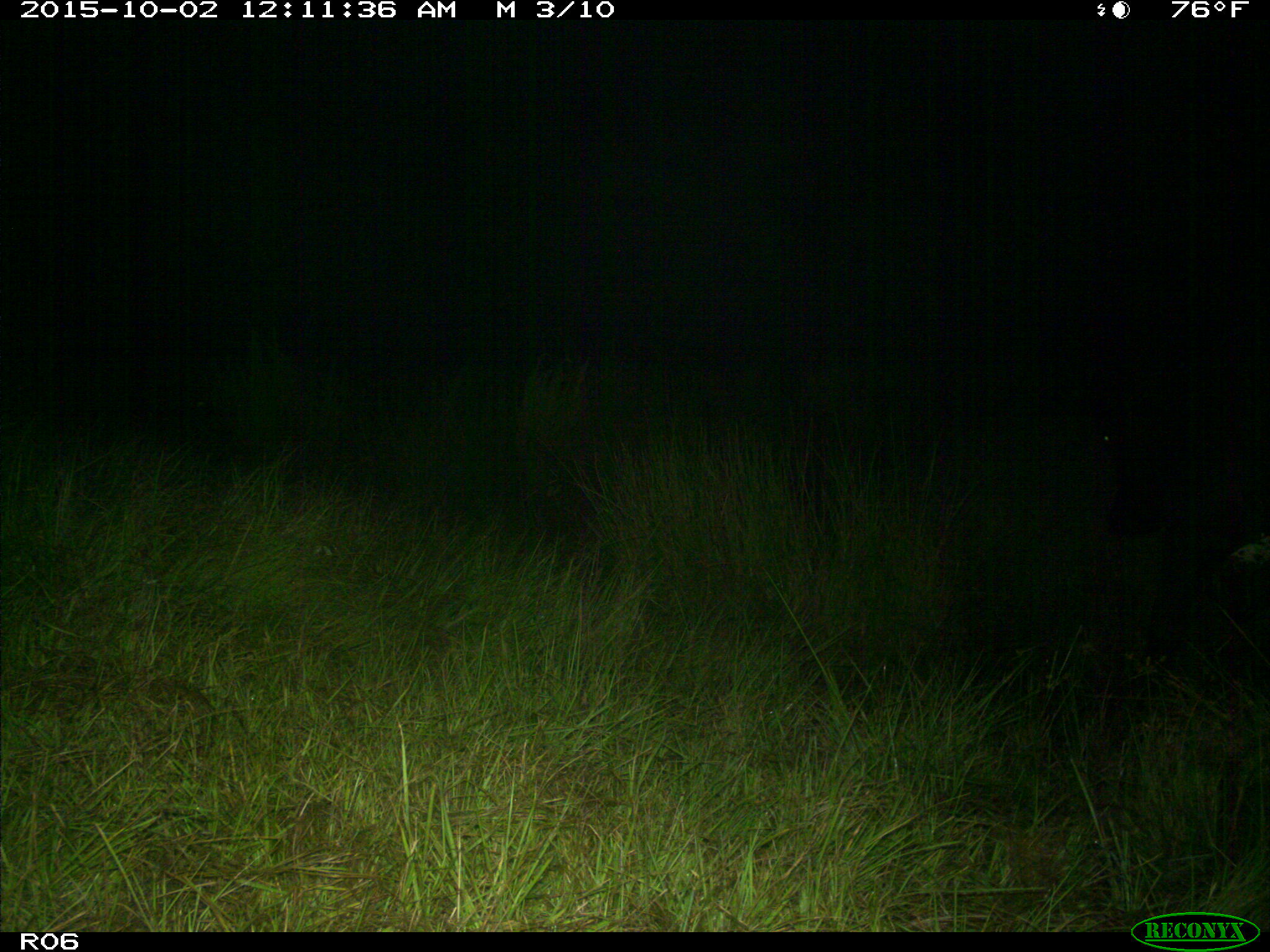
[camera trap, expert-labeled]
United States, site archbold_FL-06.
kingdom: Animalia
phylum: Chordata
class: Mammalia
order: Artiodactyla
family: Bovidae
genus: Bos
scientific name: Bos taurus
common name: domestic cow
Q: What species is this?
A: Bos taurus (domestic cow).